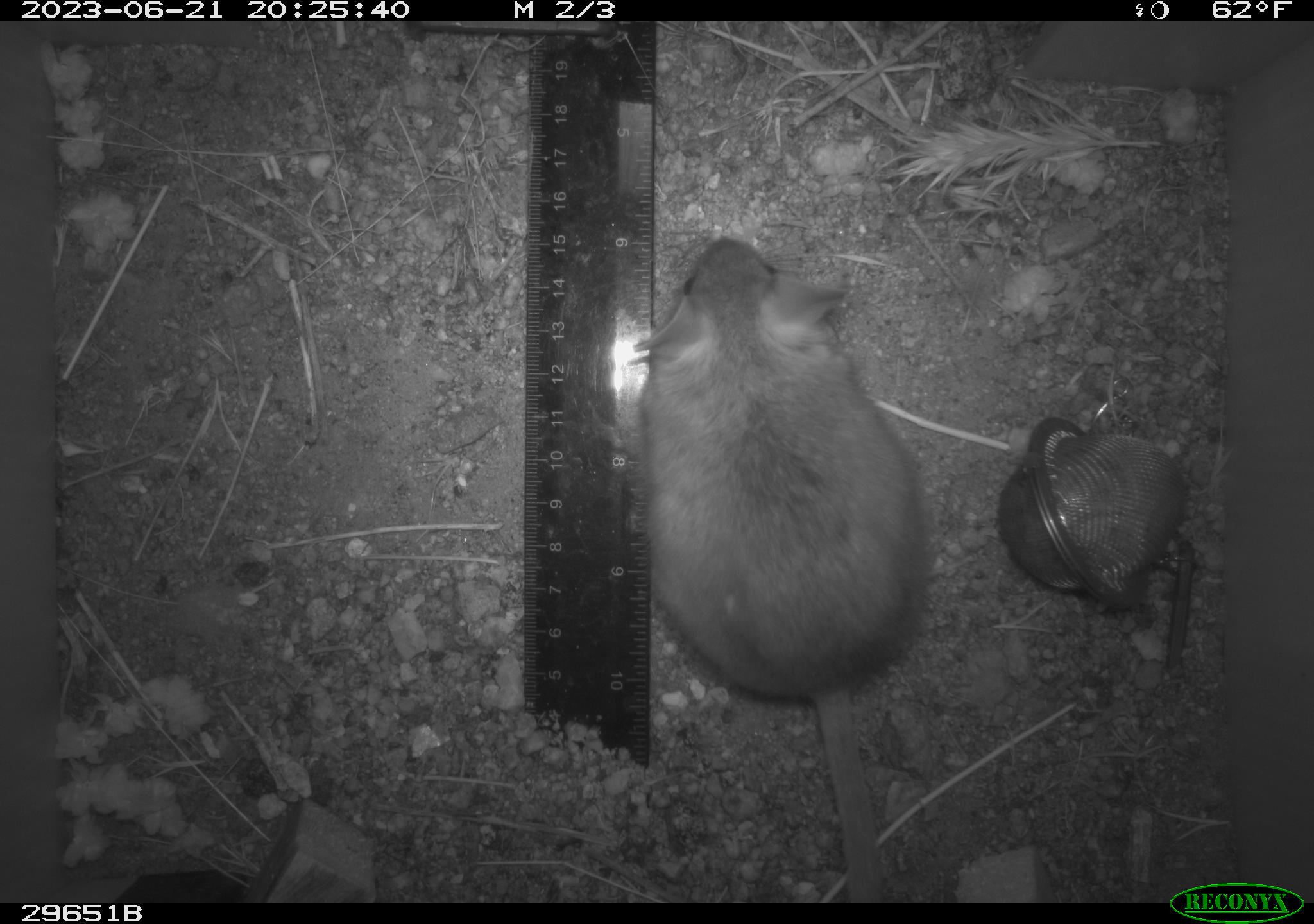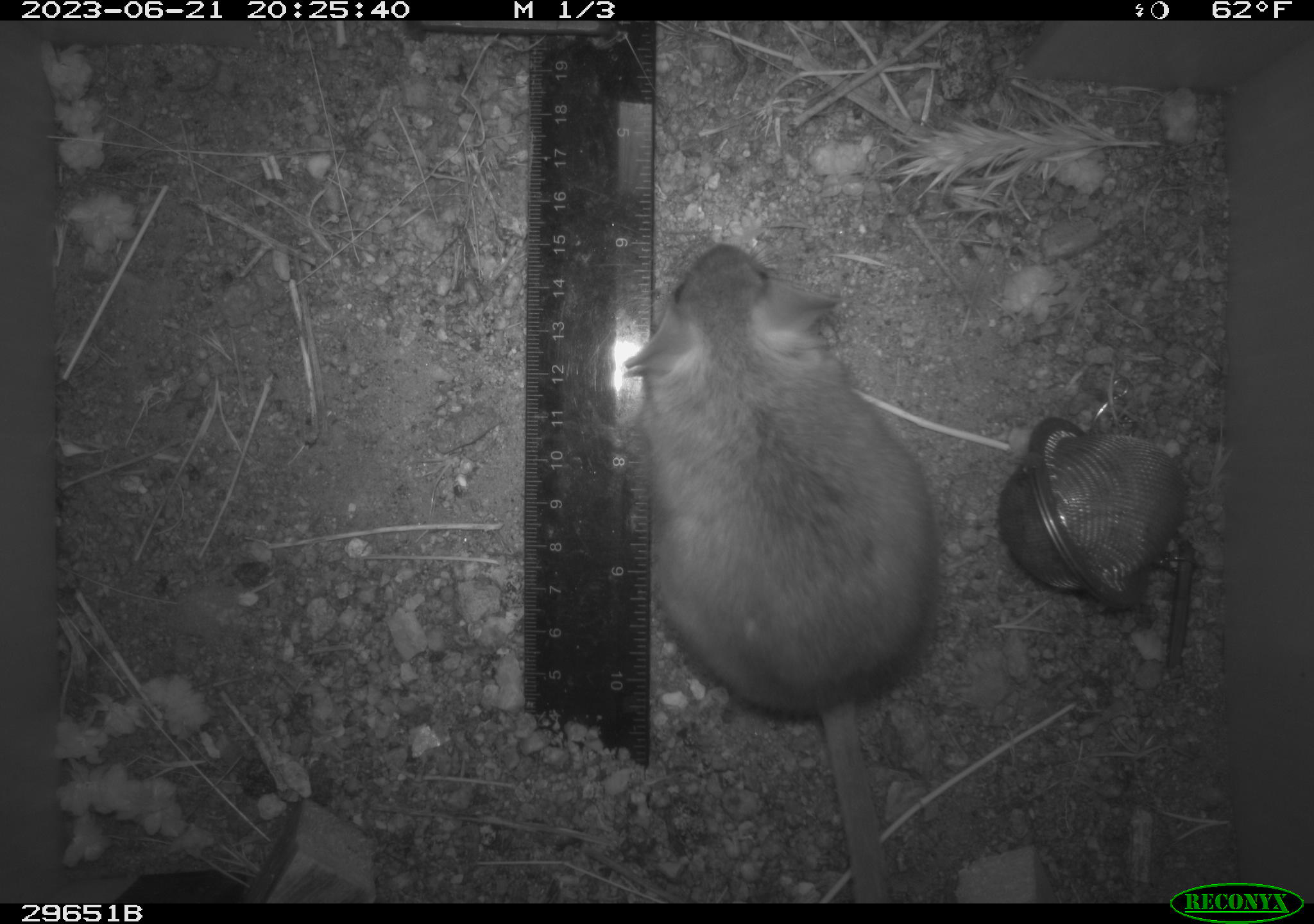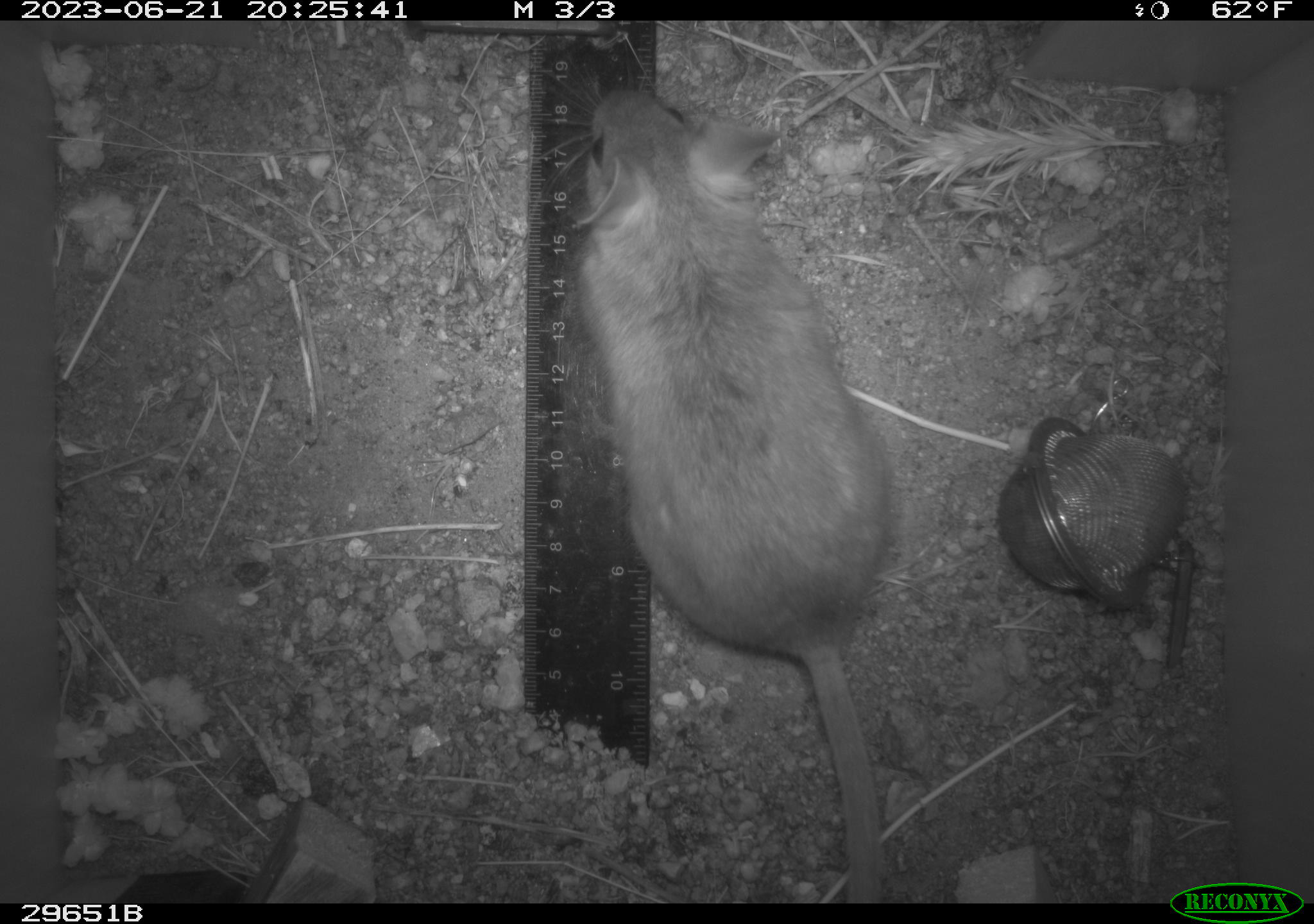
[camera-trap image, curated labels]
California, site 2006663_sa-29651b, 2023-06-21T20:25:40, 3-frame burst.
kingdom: Animalia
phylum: Chordata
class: Mammalia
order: Rodentia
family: Cricetidae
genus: Neotoma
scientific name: Neotoma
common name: pack rat or woodrat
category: neotoma species